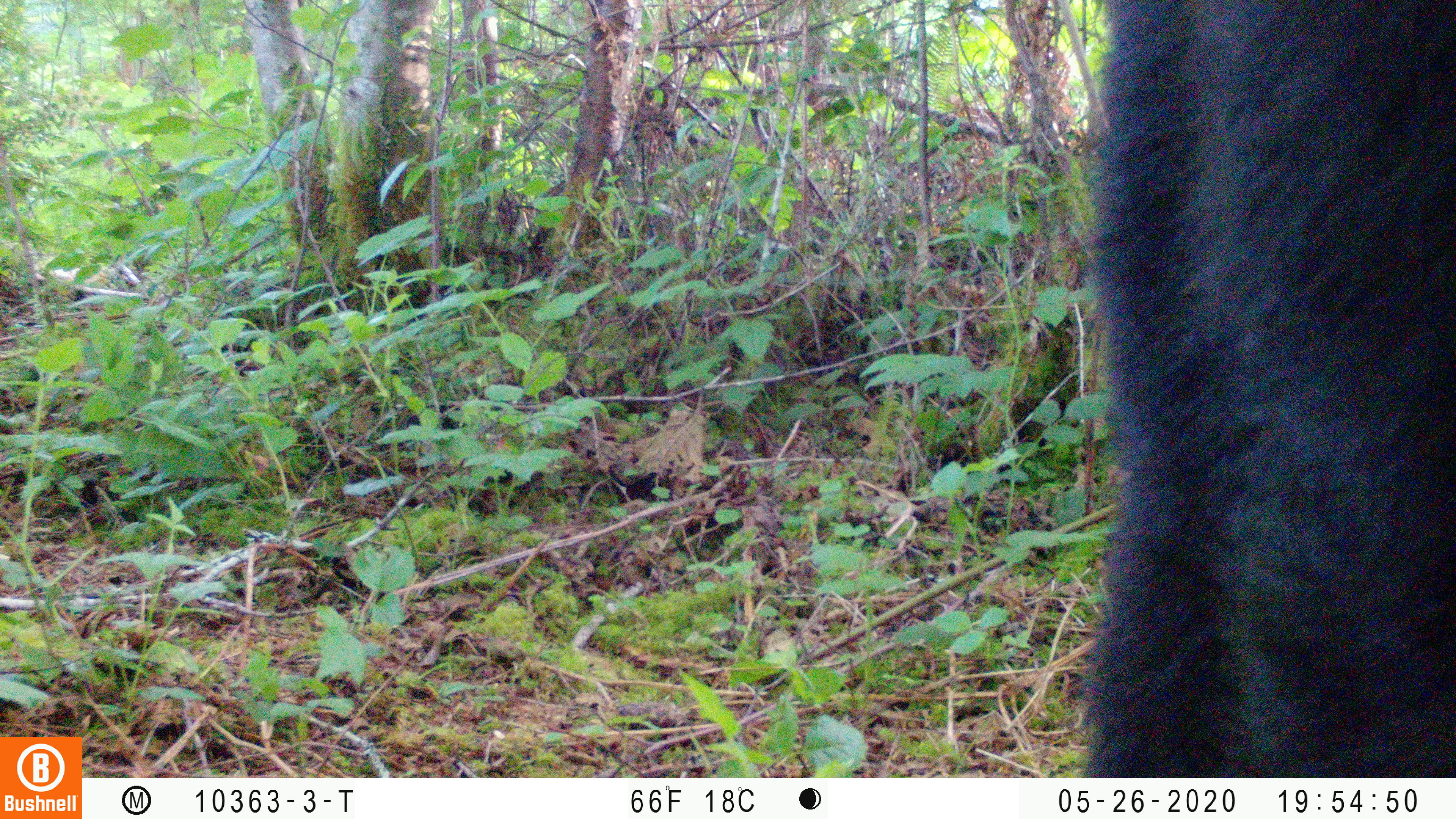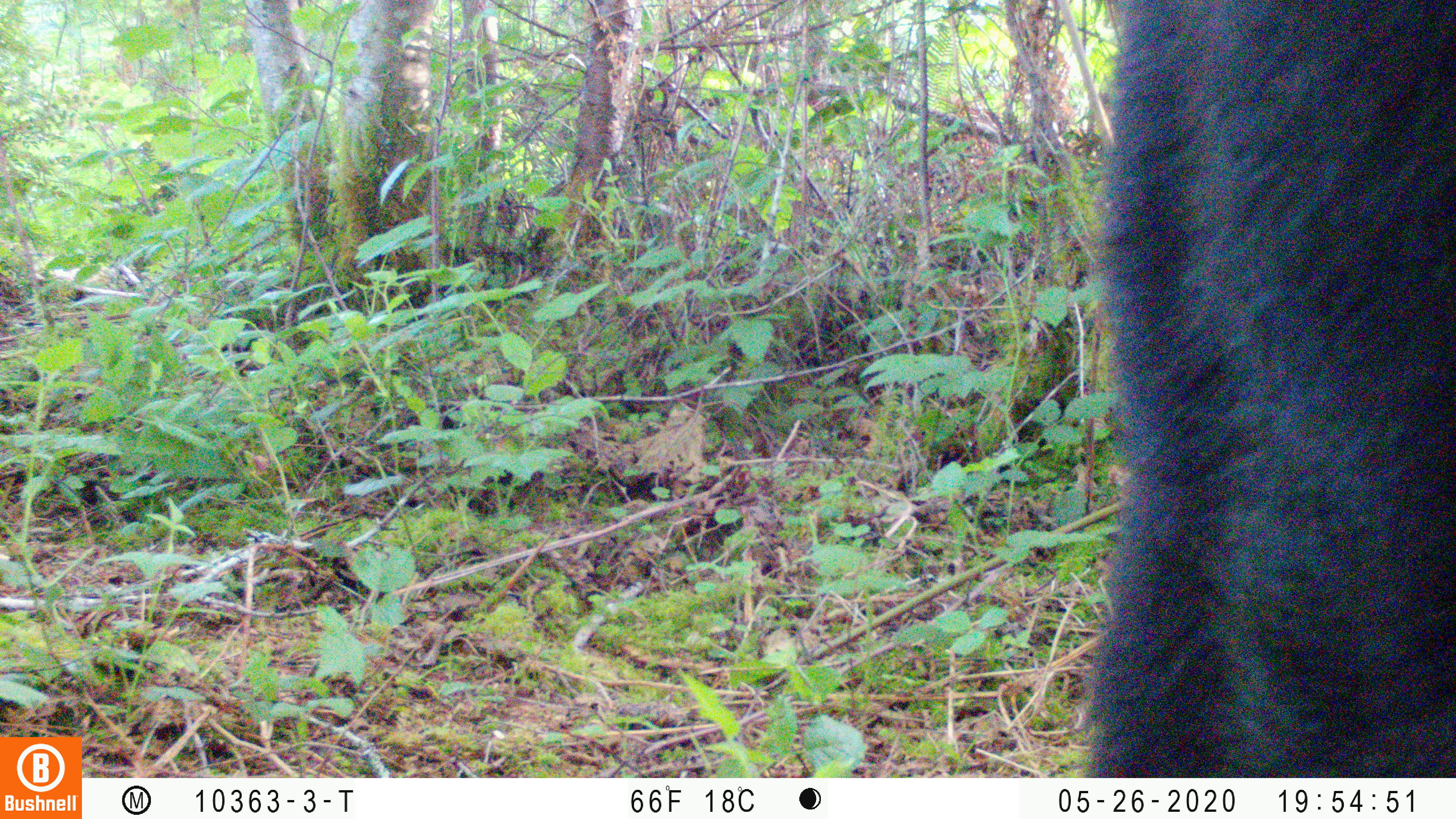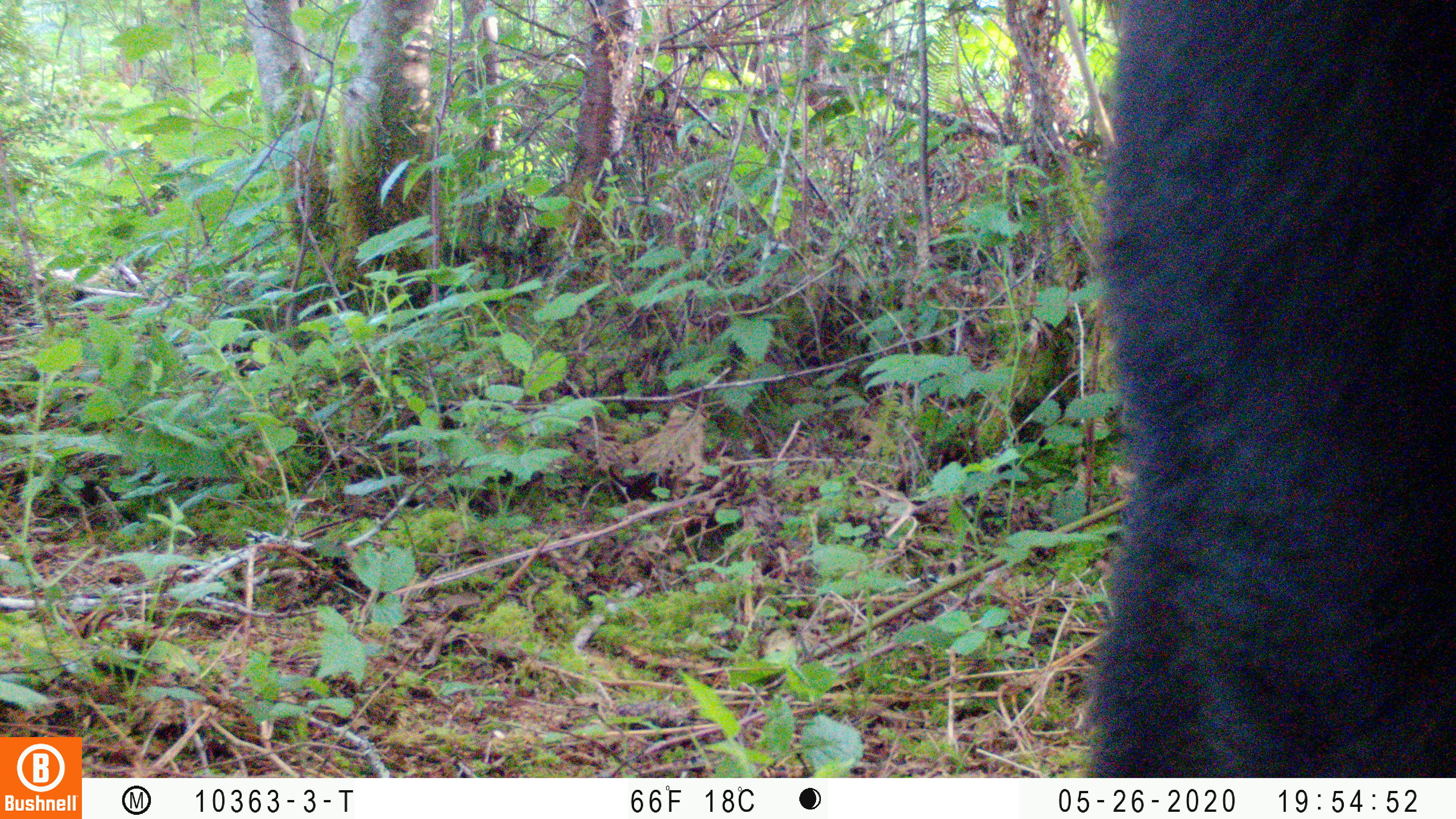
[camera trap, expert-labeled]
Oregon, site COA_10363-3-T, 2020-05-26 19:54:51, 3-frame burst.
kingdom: Animalia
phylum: Chordata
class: Mammalia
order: Carnivora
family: Ursidae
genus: Ursus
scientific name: Ursus americanus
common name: american black bear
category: black bear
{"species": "black bear (american black bear) (Ursus americanus)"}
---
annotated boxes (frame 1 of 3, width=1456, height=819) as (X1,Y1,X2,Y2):
black bear: (1062,2,1455,770)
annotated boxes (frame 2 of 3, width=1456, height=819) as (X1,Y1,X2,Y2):
black bear: (1075,2,1450,772)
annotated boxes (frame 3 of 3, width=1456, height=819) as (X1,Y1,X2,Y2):
black bear: (1068,0,1454,776)